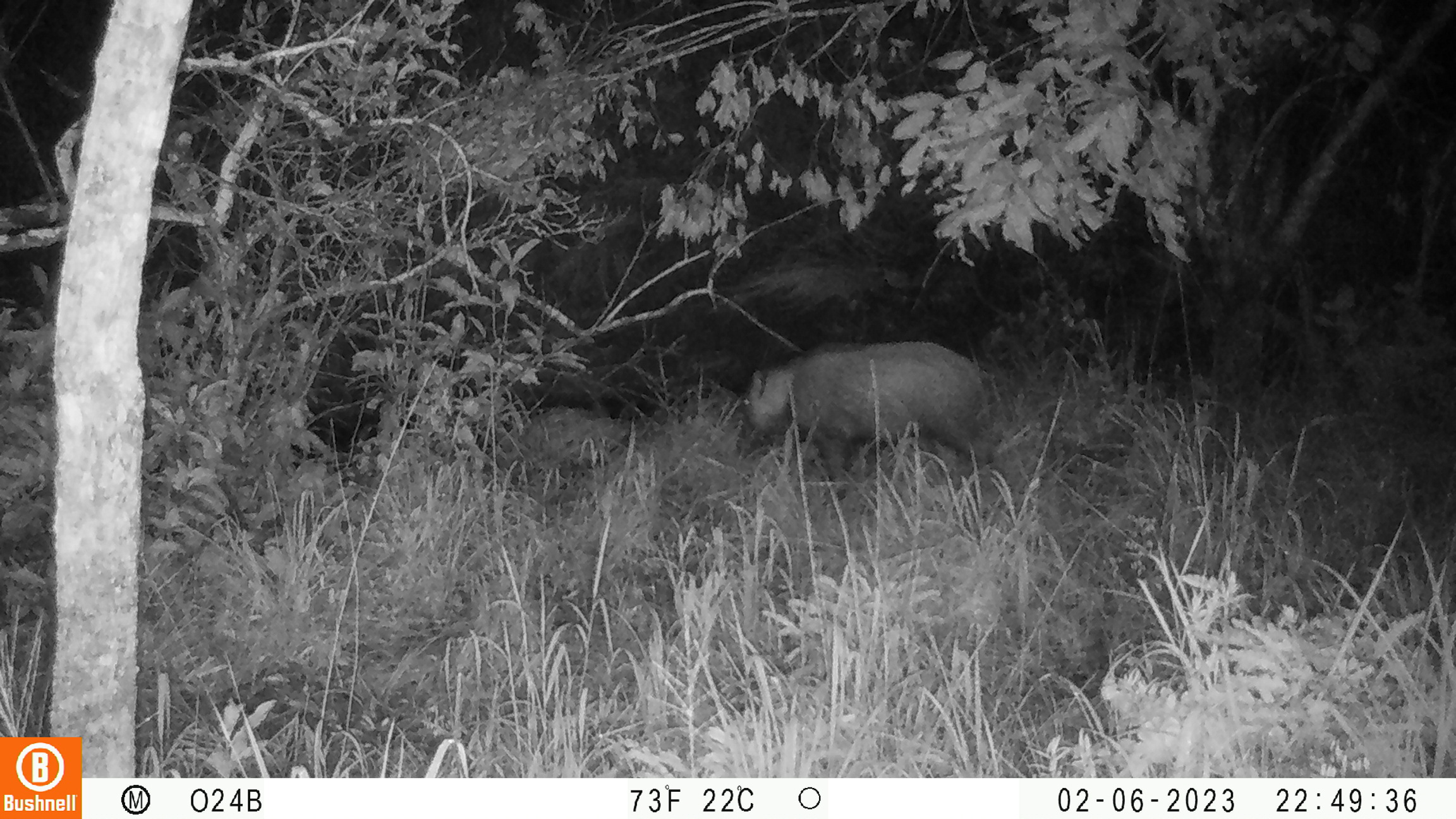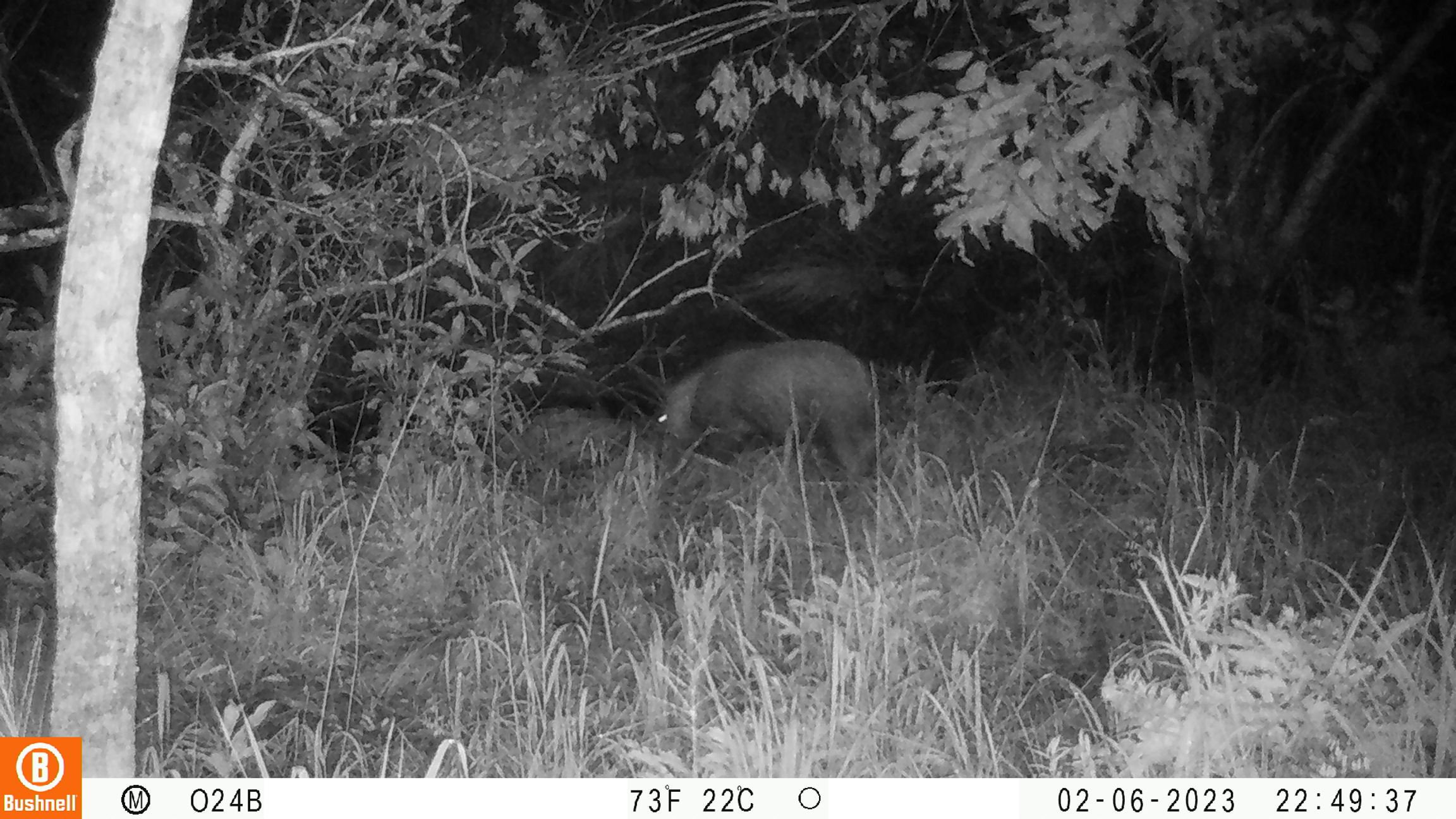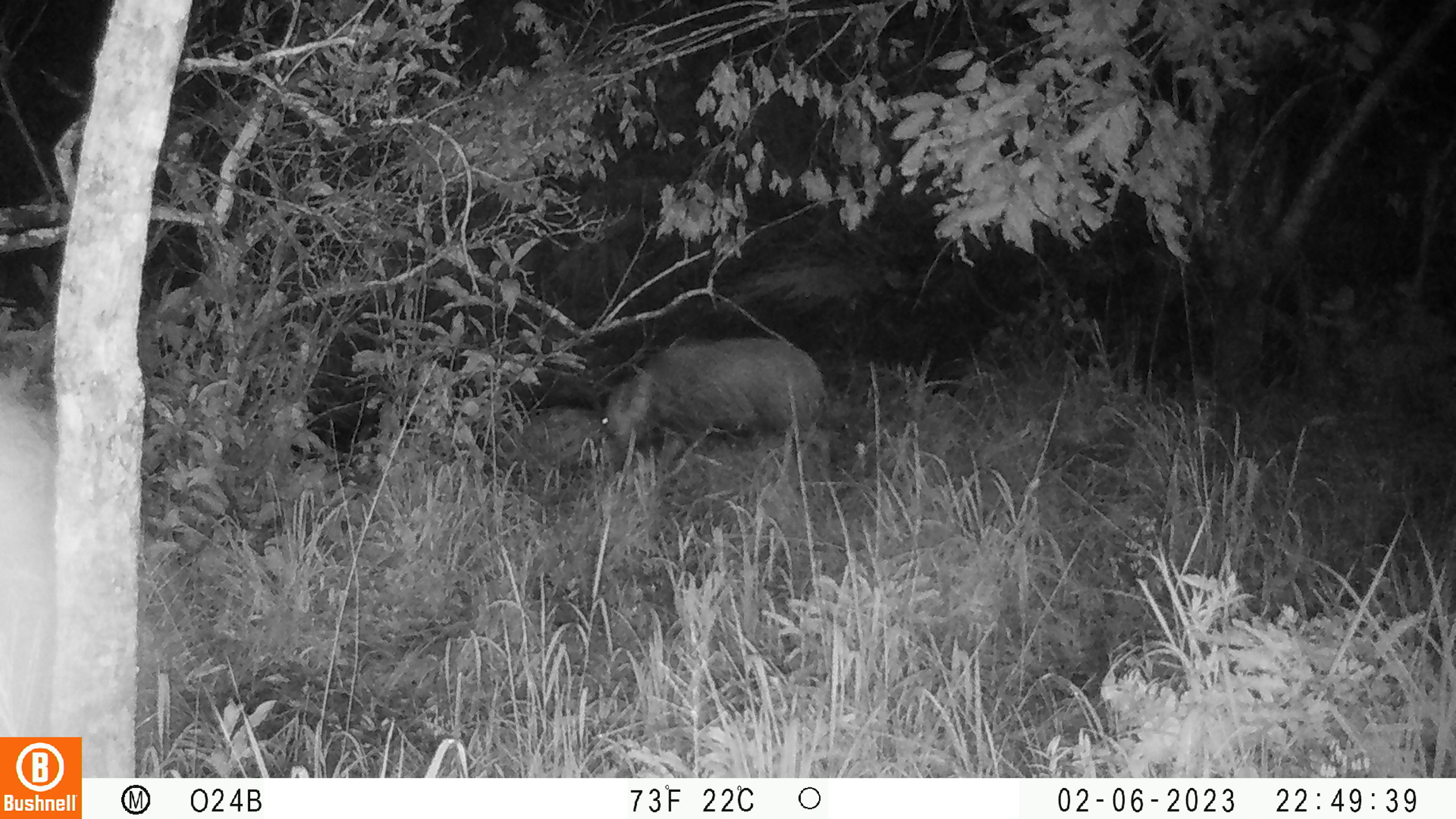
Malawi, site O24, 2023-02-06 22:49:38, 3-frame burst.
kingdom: Animalia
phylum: Chordata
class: Mammalia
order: Artiodactyla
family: Suidae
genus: Potamochoerus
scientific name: Potamochoerus larvatus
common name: bushpig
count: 1